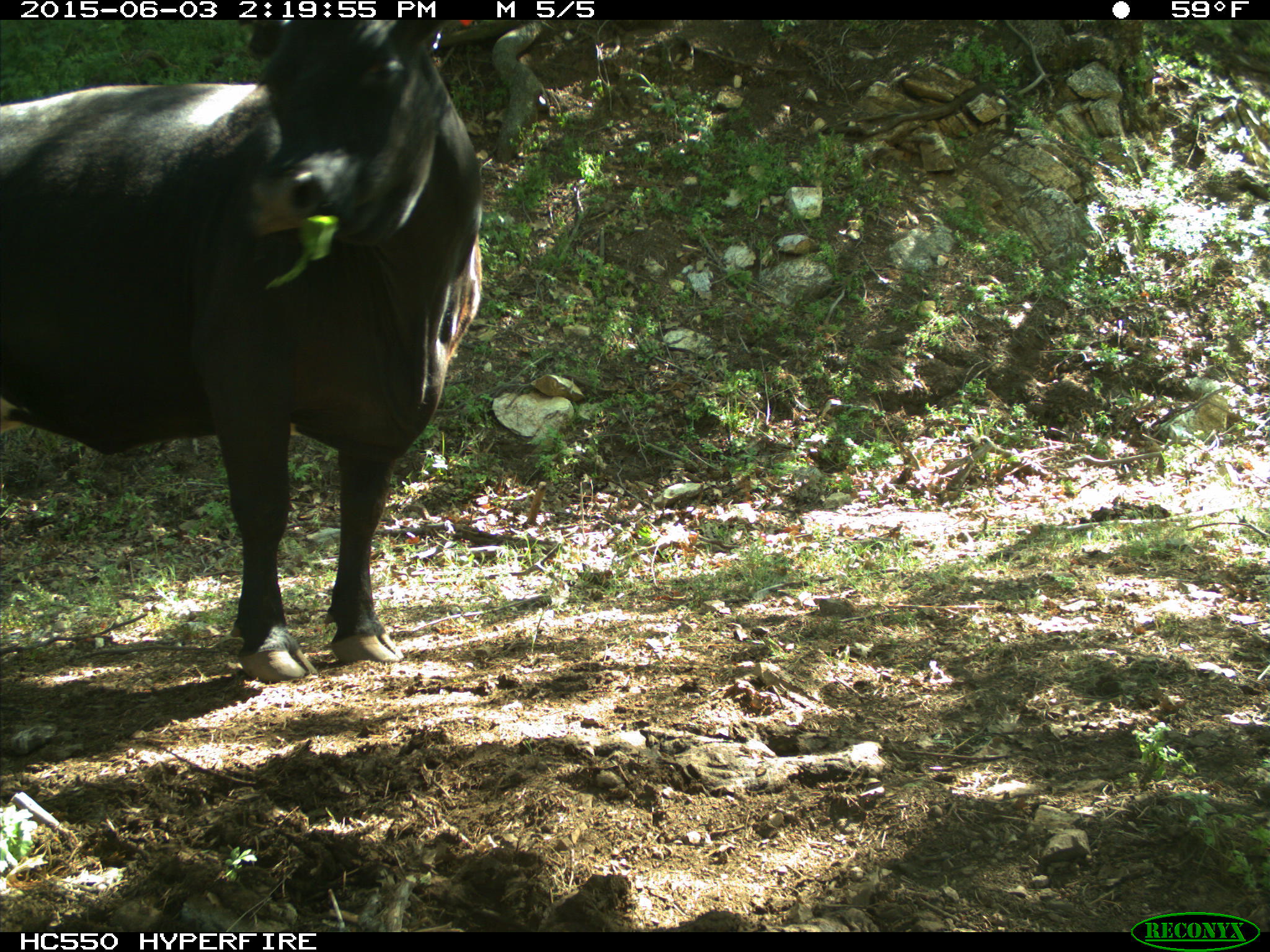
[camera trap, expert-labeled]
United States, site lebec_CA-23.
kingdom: Animalia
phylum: Chordata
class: Mammalia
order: Artiodactyla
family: Bovidae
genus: Bos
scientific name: Bos taurus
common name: domestic cow